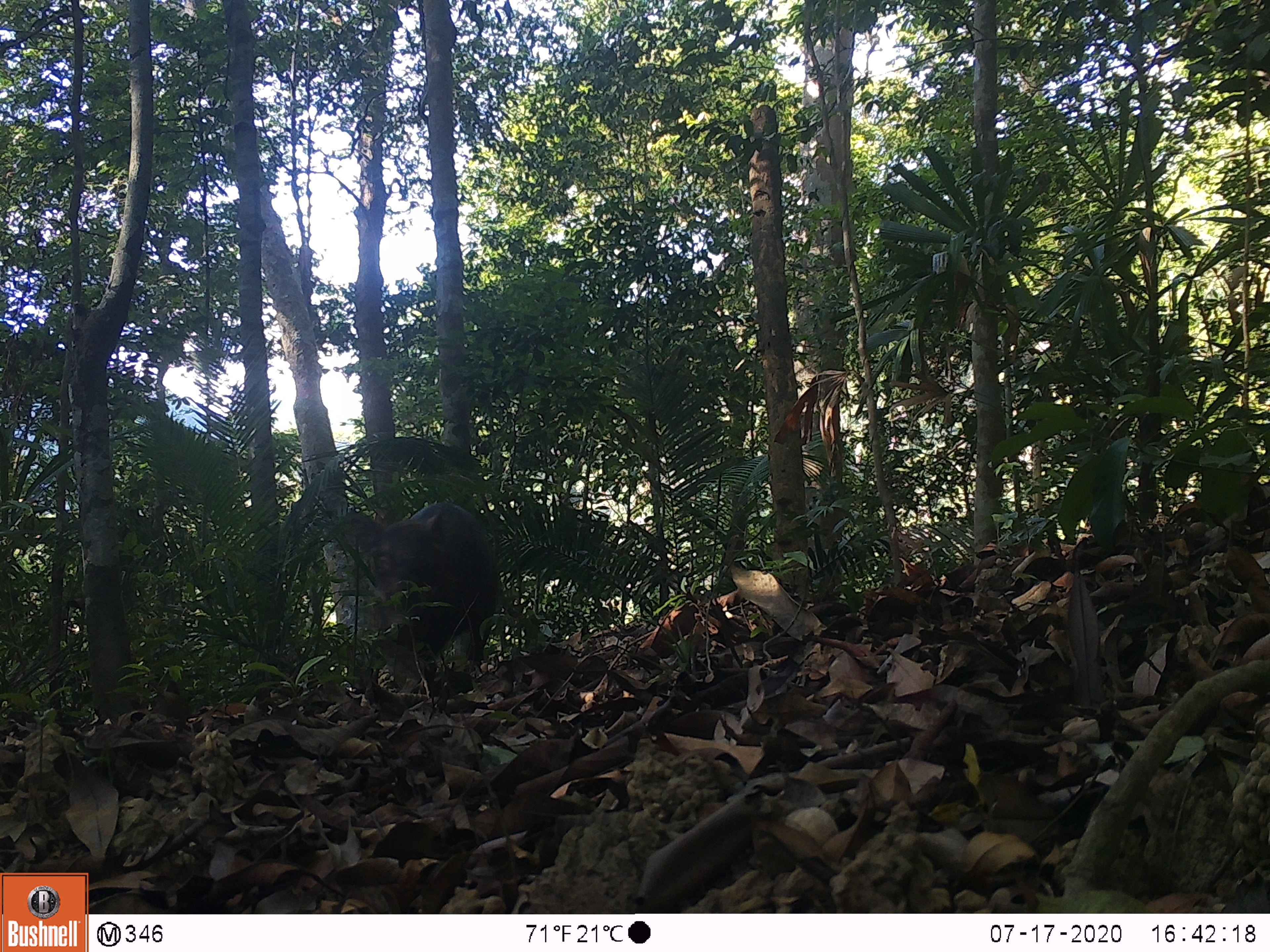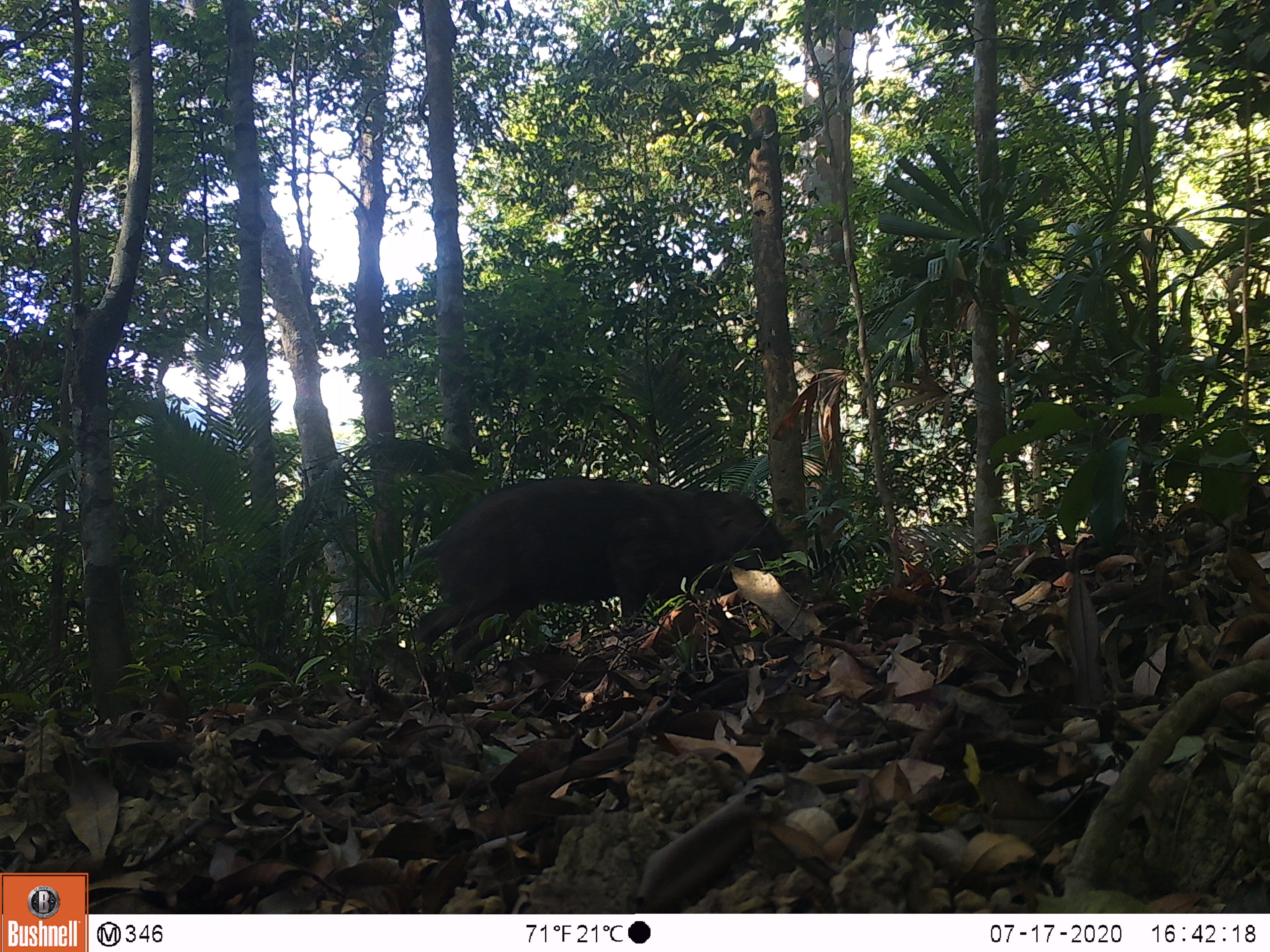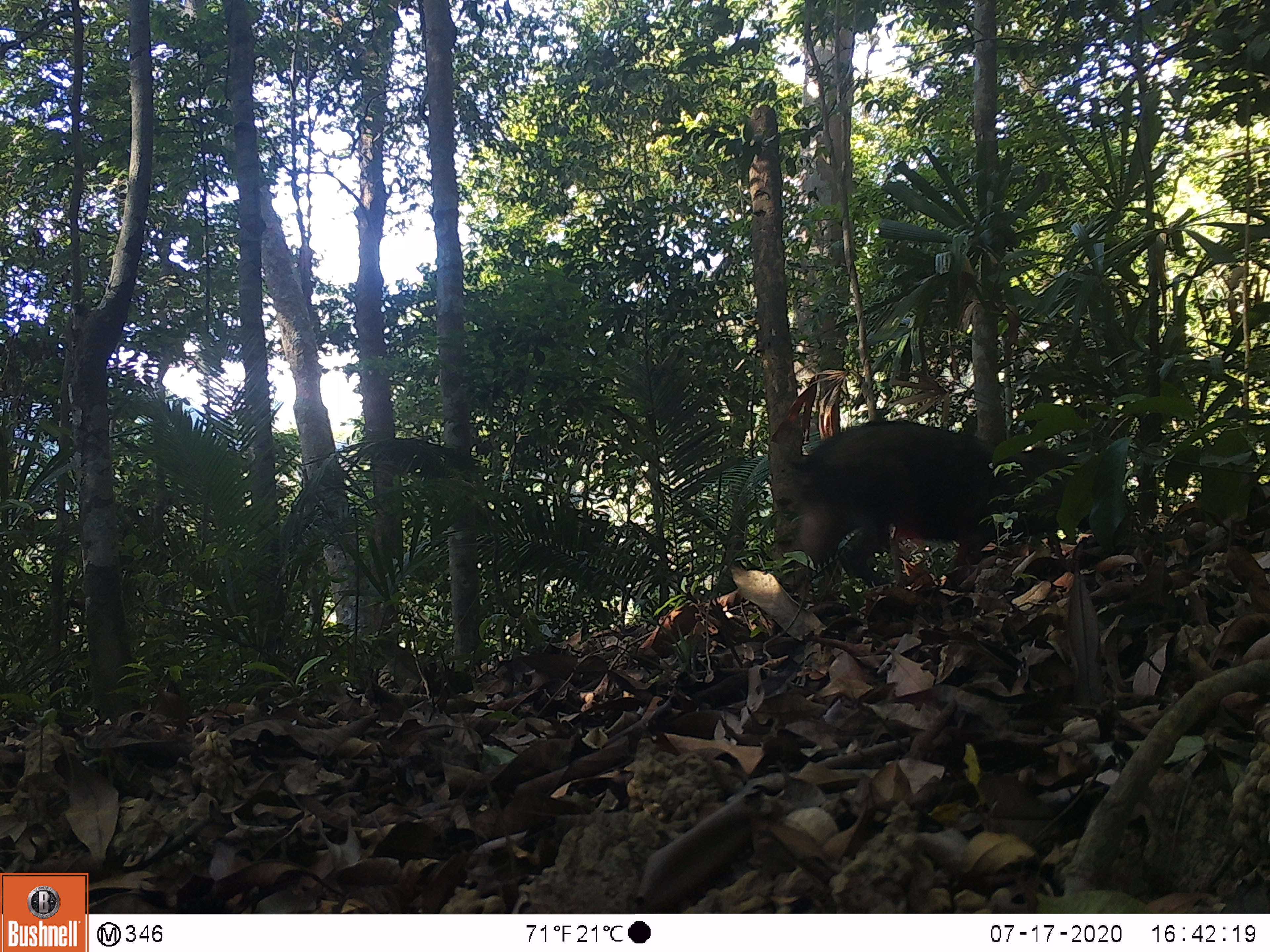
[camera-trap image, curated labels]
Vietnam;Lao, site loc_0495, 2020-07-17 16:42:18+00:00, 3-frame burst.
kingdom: Animalia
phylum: Chordata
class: Mammalia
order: Artiodactyla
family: Suidae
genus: Sus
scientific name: Sus scrofa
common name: eurasian wild pig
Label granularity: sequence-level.